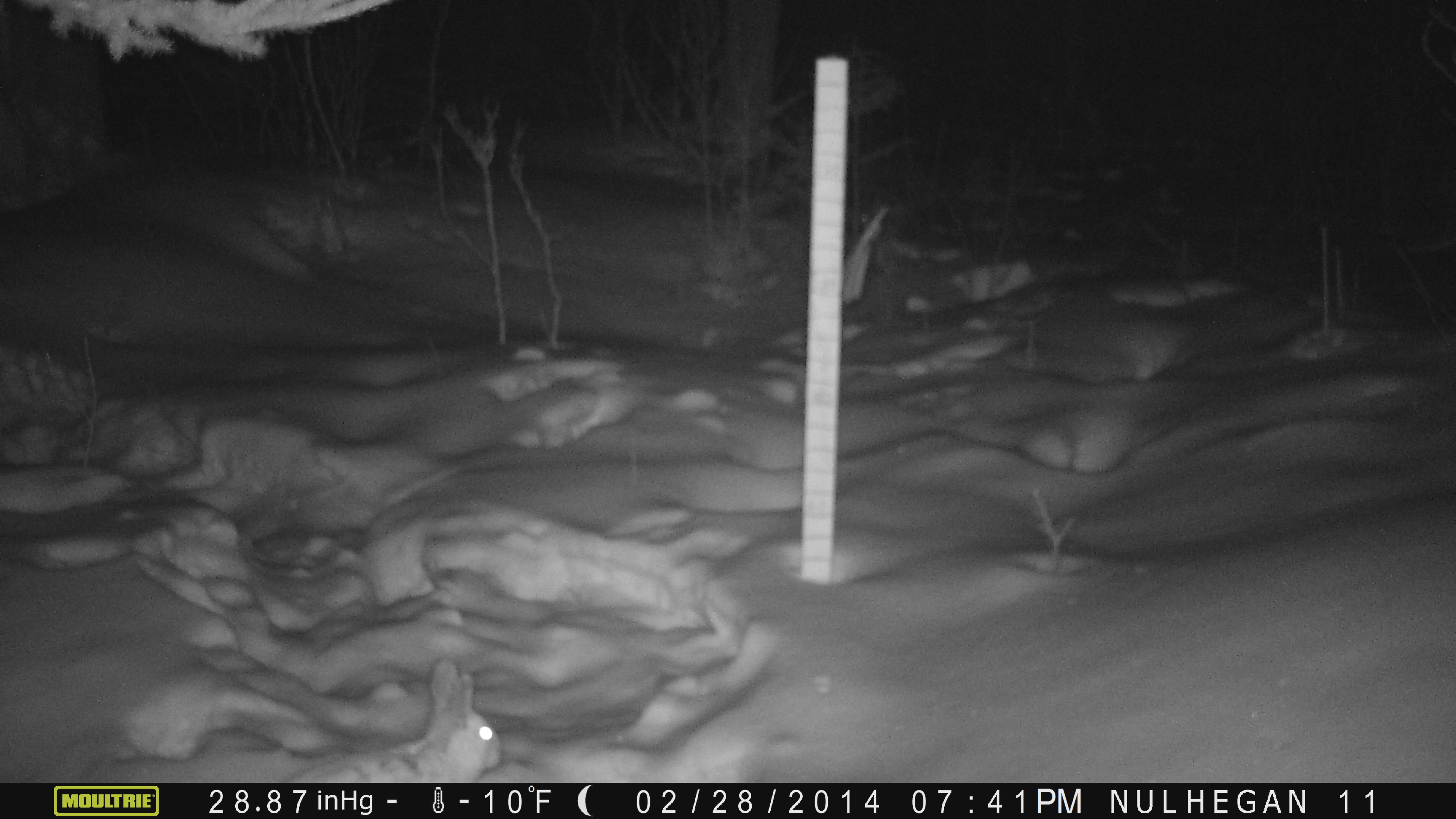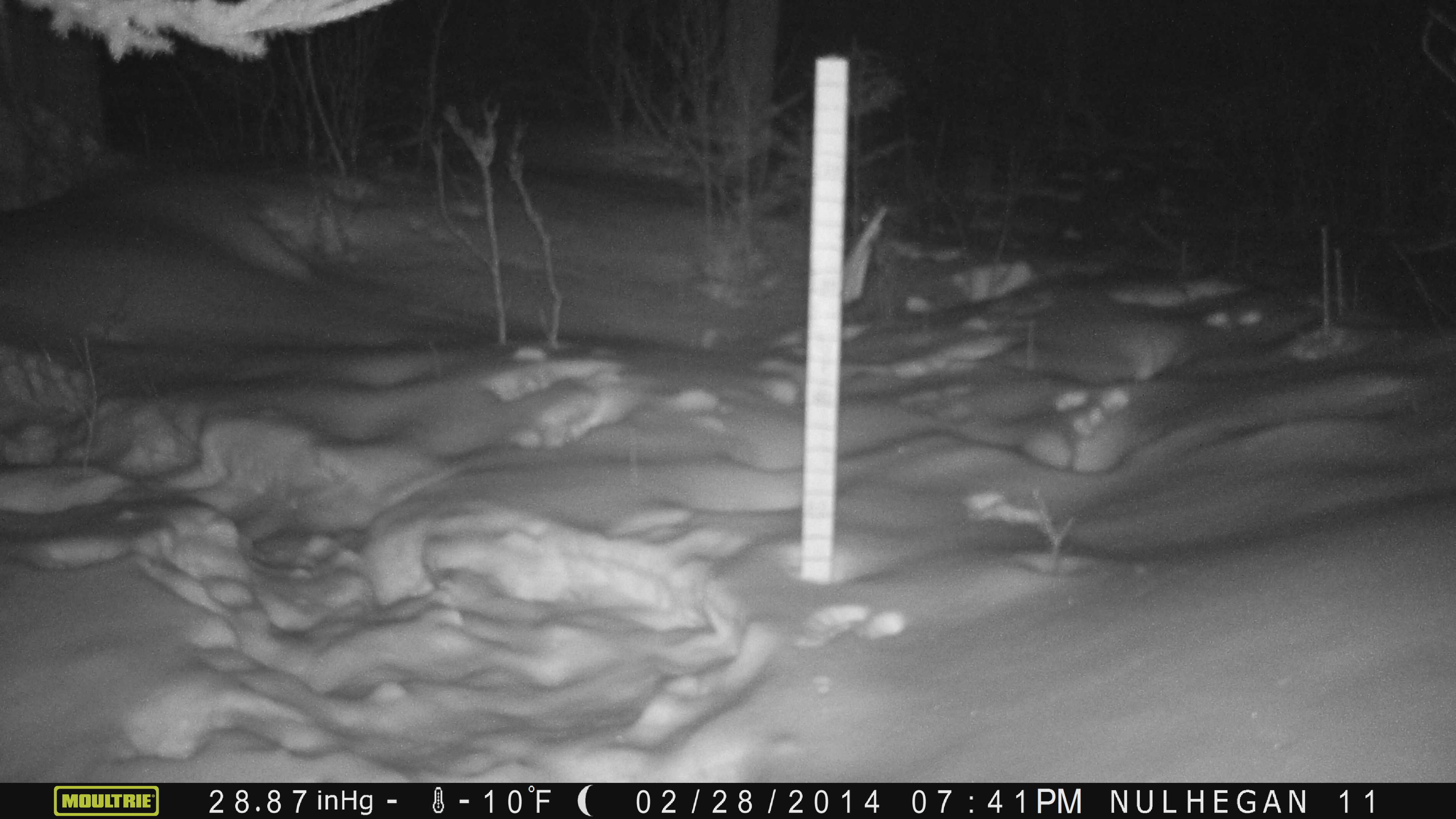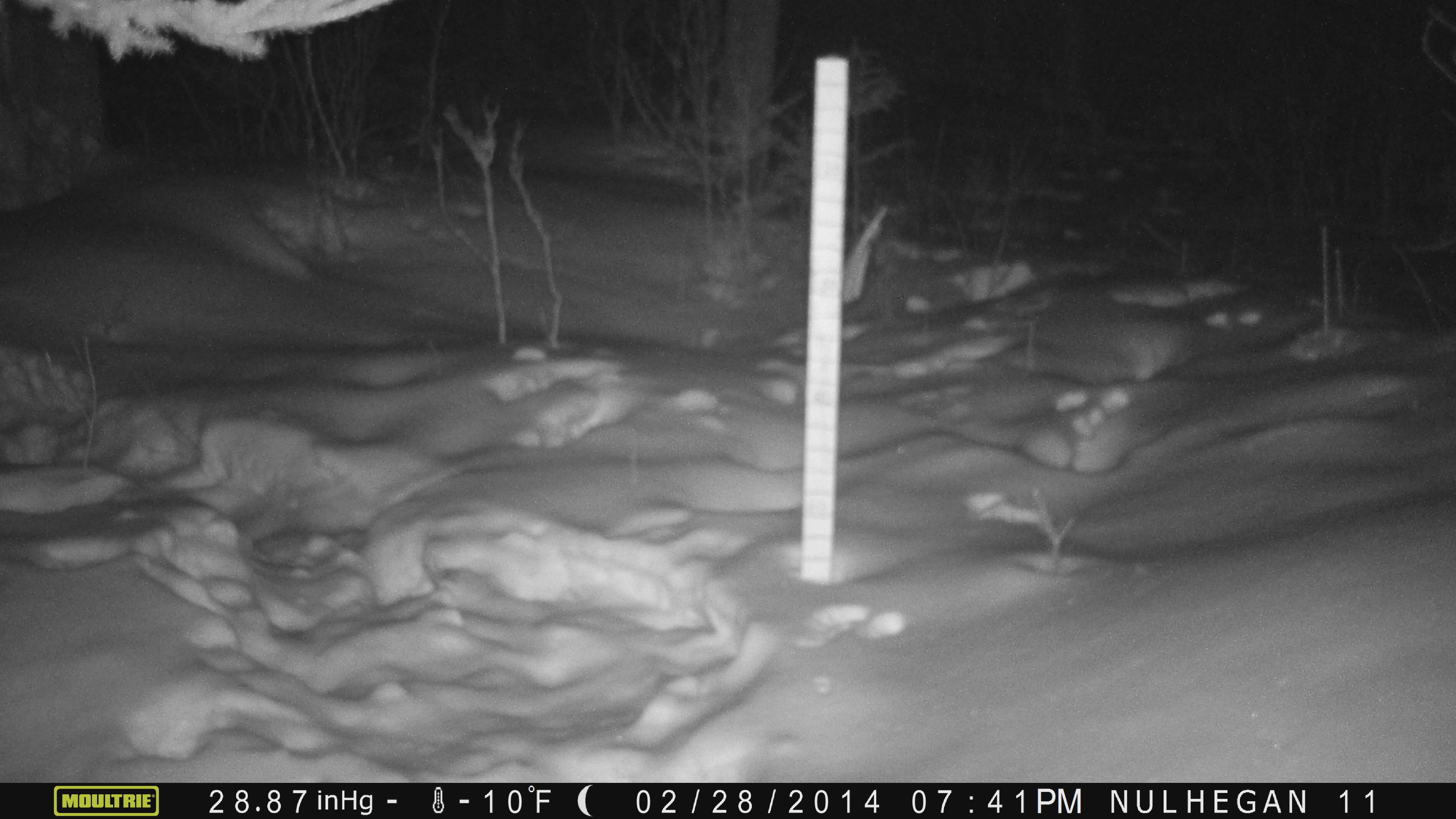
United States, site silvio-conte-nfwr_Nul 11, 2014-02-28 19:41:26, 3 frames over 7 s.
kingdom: Animalia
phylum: Chordata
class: Mammalia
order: Lagomorpha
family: Leporidae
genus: Lepus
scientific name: Lepus americanus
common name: snowshoe hare